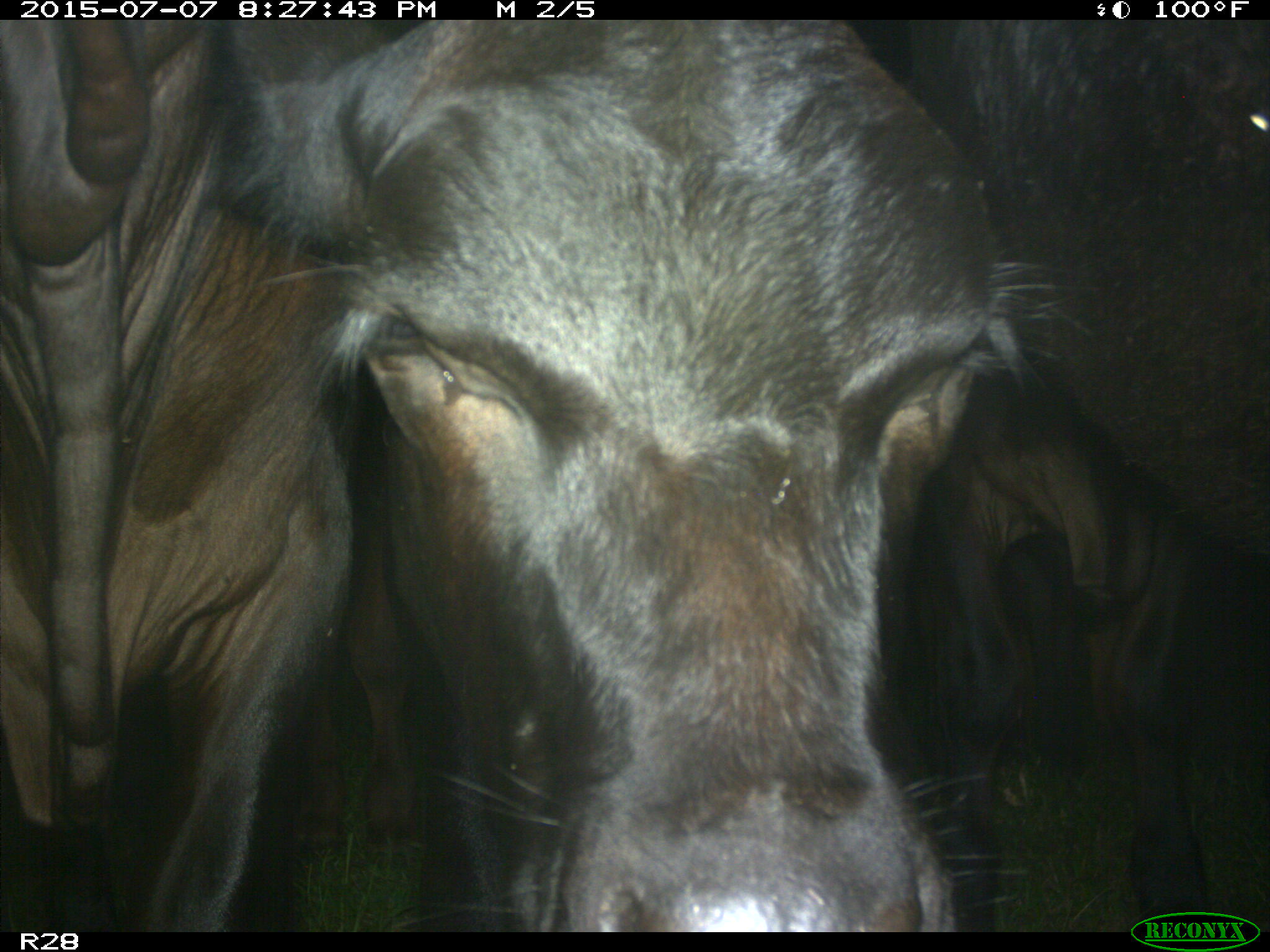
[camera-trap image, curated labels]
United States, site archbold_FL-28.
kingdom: Animalia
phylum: Chordata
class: Mammalia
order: Artiodactyla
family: Bovidae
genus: Bos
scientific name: Bos taurus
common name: domestic cow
Bos taurus (domestic cow).